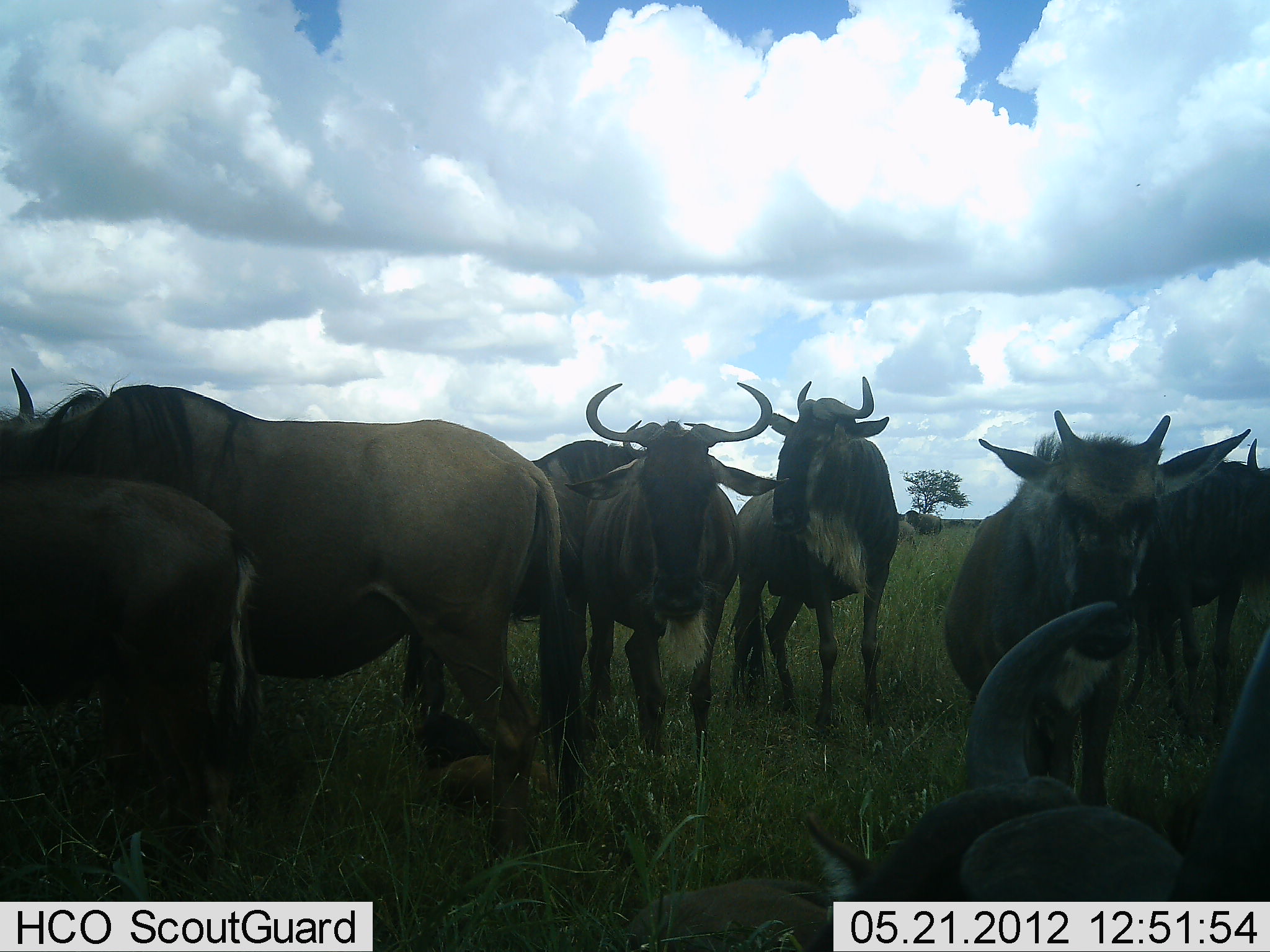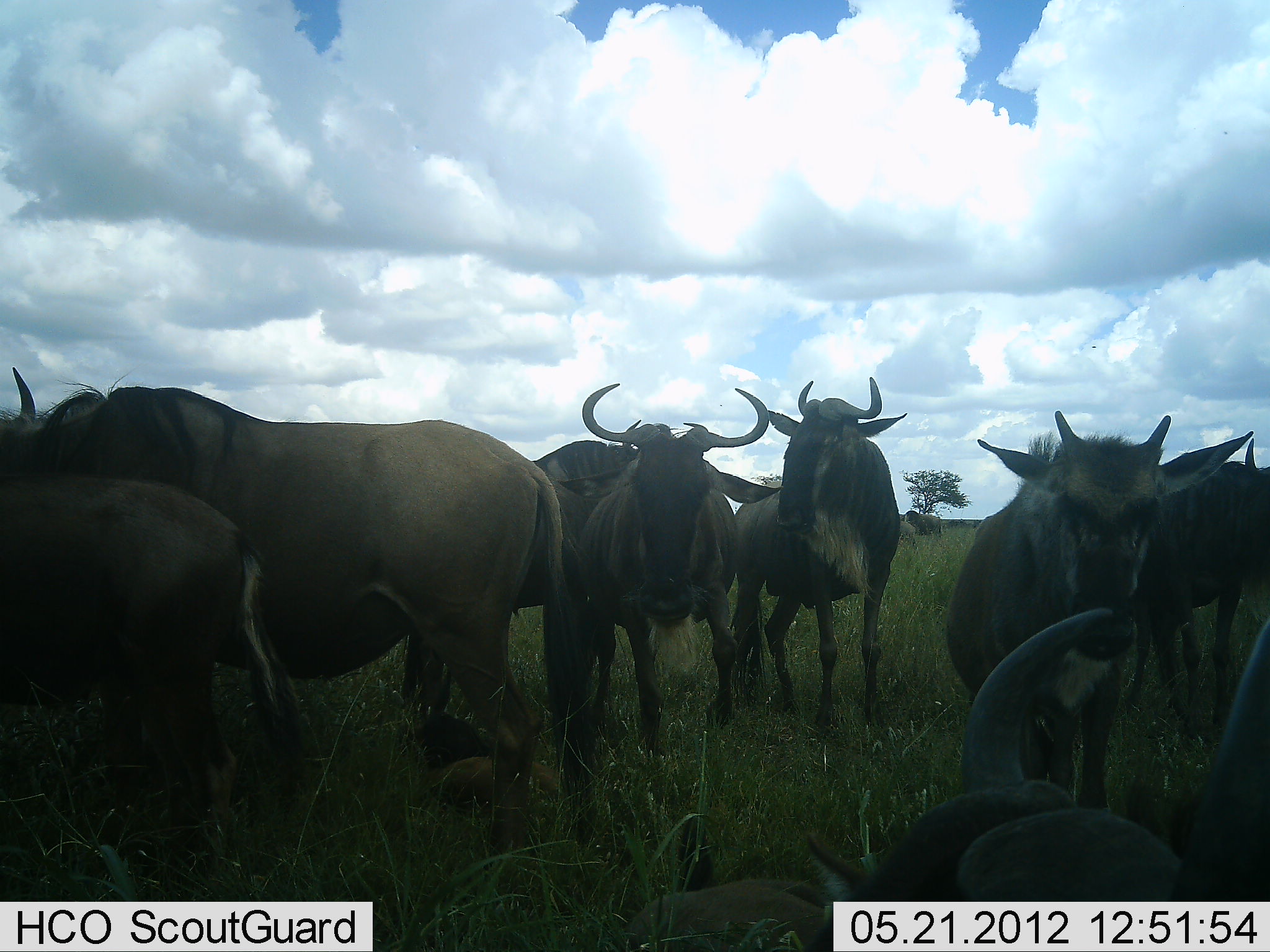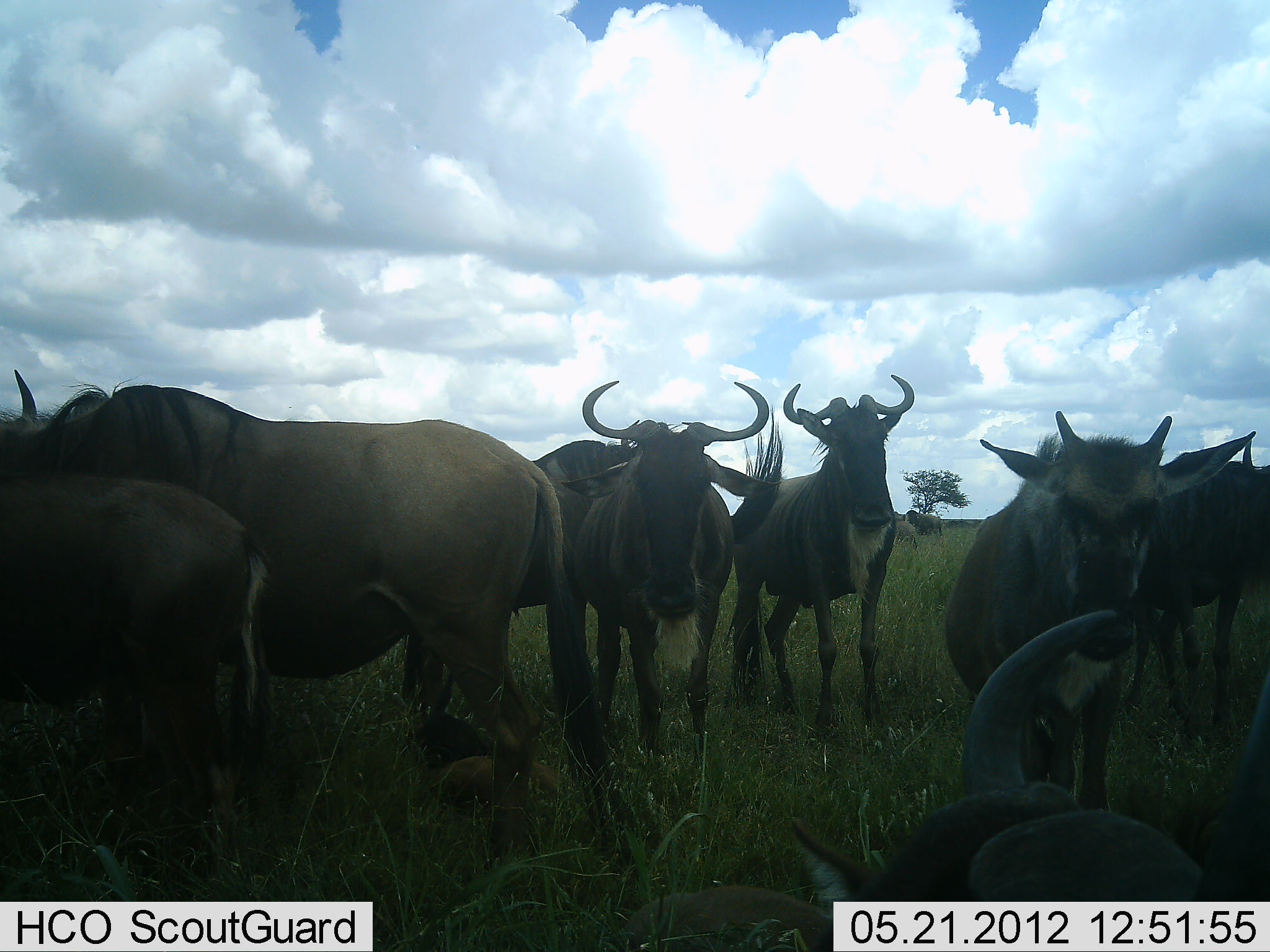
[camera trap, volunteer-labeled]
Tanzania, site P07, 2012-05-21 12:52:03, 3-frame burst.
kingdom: Animalia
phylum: Chordata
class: Mammalia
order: Artiodactyla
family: Bovidae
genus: Connochaetes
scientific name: Connochaetes taurinus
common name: blue wildebeest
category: wildebeest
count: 8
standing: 81%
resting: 43%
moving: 0%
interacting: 10%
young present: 19%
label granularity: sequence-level